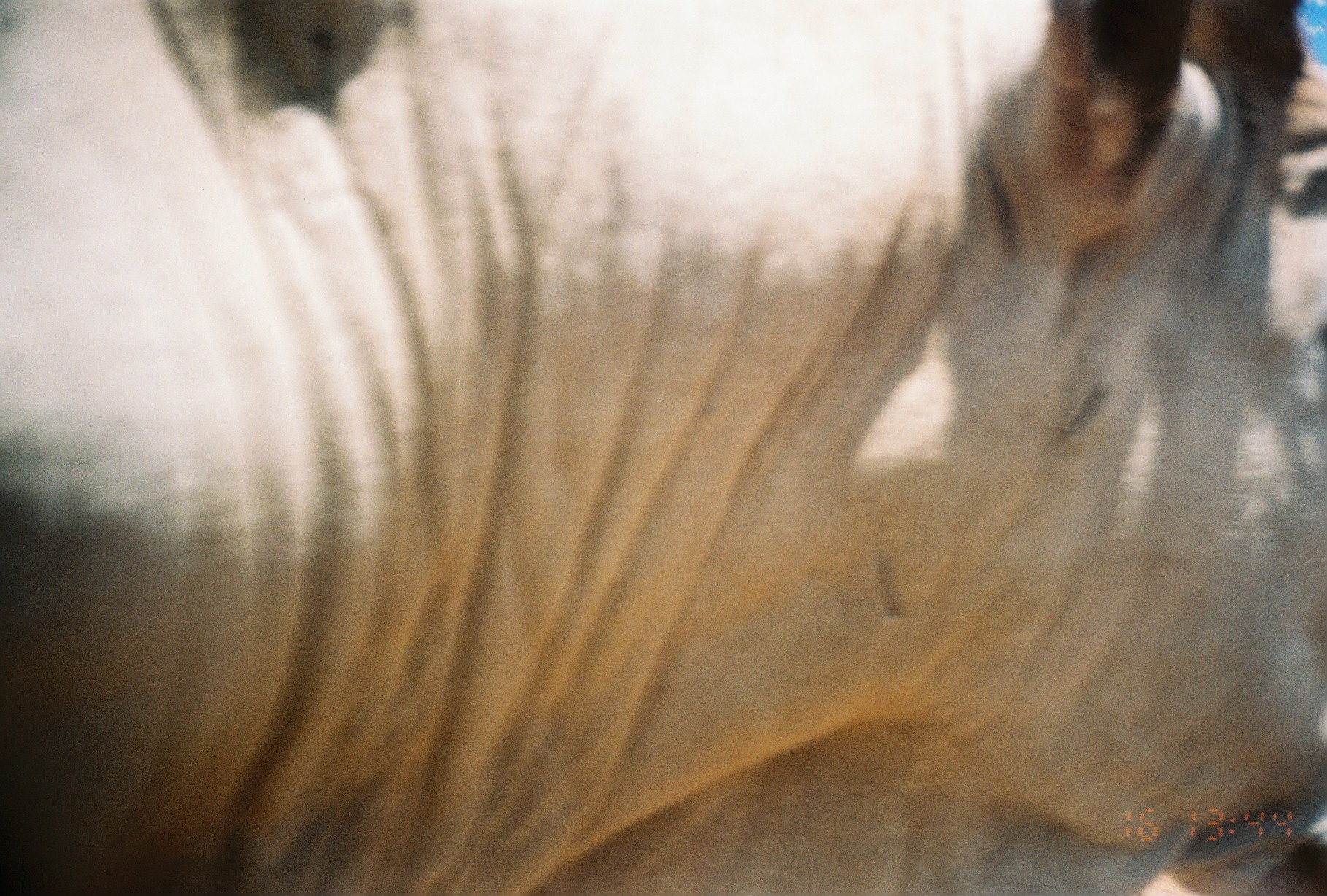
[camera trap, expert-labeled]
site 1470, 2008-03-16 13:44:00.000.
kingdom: Animalia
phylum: Chordata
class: Mammalia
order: Artiodactyla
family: Bovidae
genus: Bos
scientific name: Bos taurus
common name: domestic cattle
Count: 1.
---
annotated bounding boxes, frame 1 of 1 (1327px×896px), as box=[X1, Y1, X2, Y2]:
bos taurus: box=[0, 0, 1325, 896]